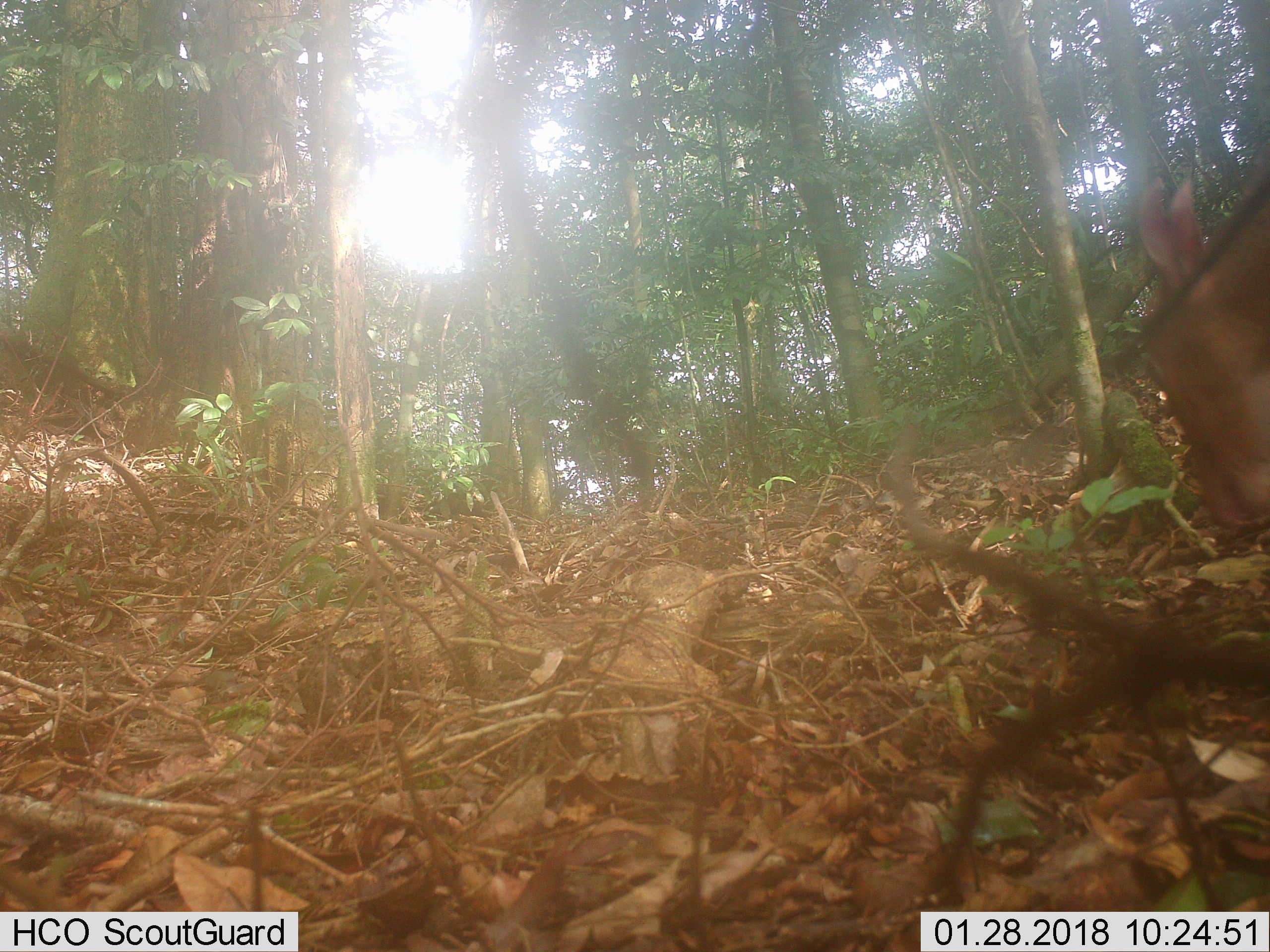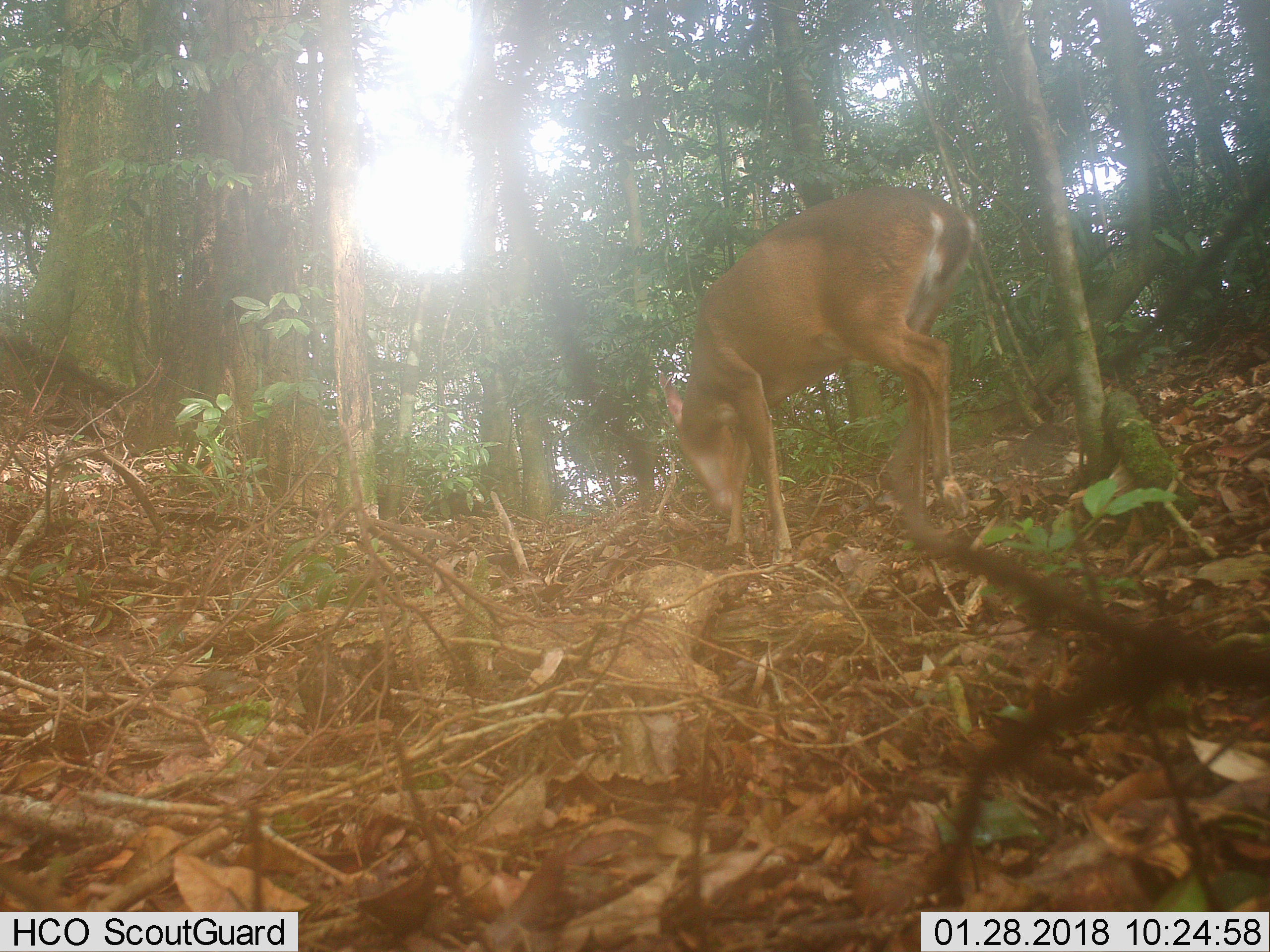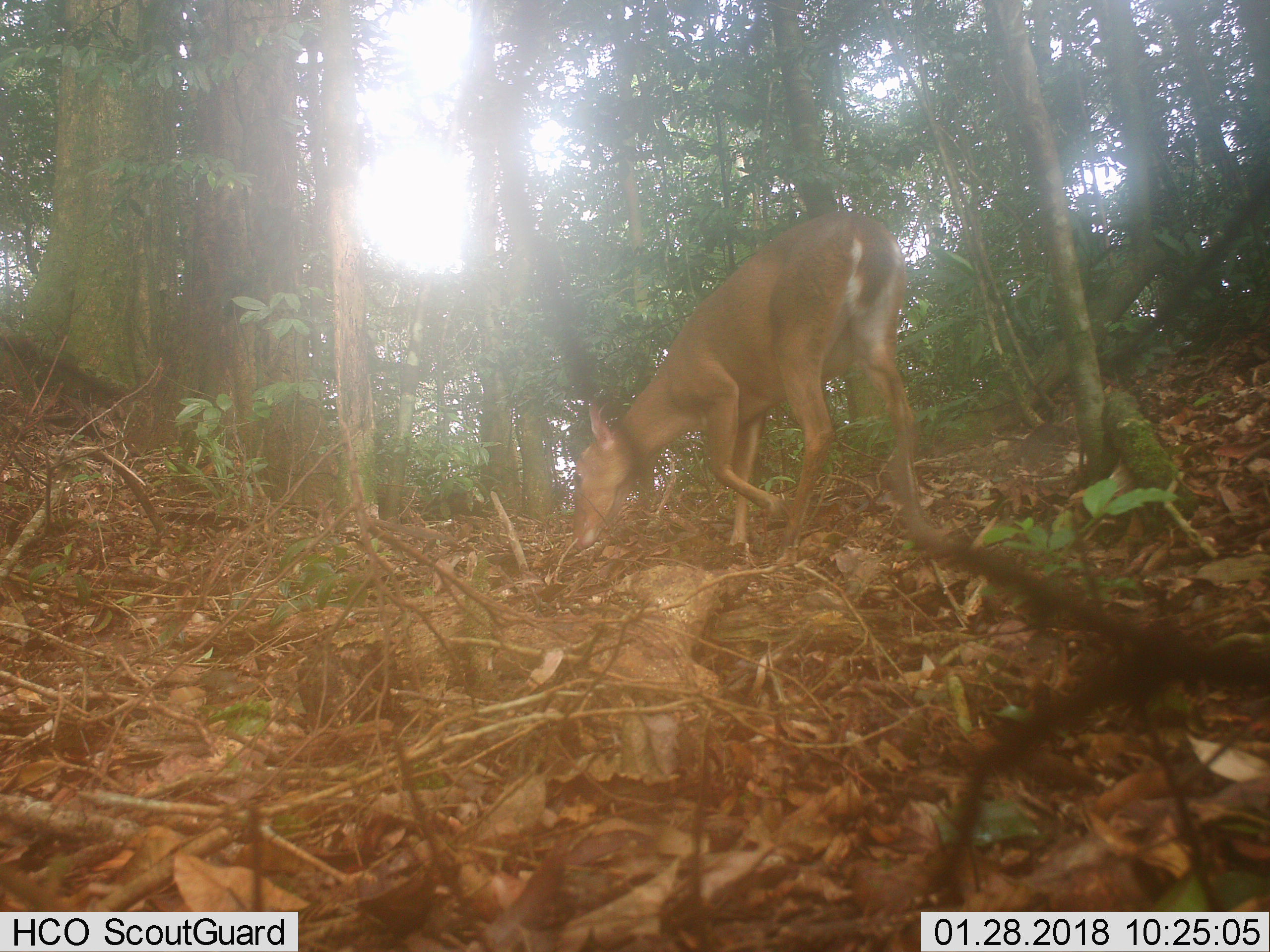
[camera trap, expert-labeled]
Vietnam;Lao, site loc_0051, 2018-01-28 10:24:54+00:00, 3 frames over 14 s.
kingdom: Animalia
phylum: Chordata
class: Mammalia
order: Artiodactyla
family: Cervidae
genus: Muntiacus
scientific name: Muntiacus vuquangensis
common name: large-antlered muntjac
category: large antlered muntjac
Large antlered muntjac (large-antlered muntjac) (Muntiacus vuquangensis). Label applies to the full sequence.